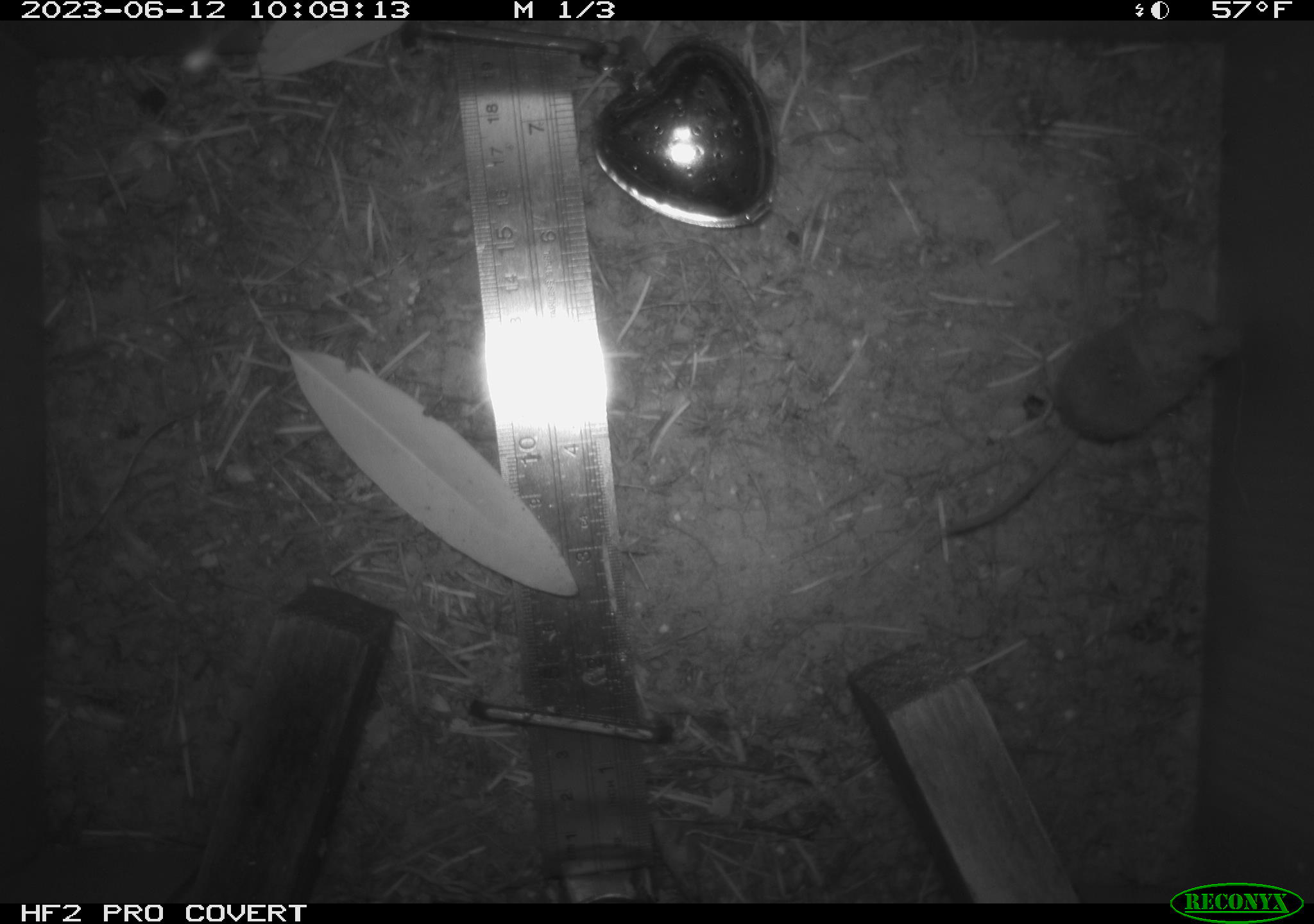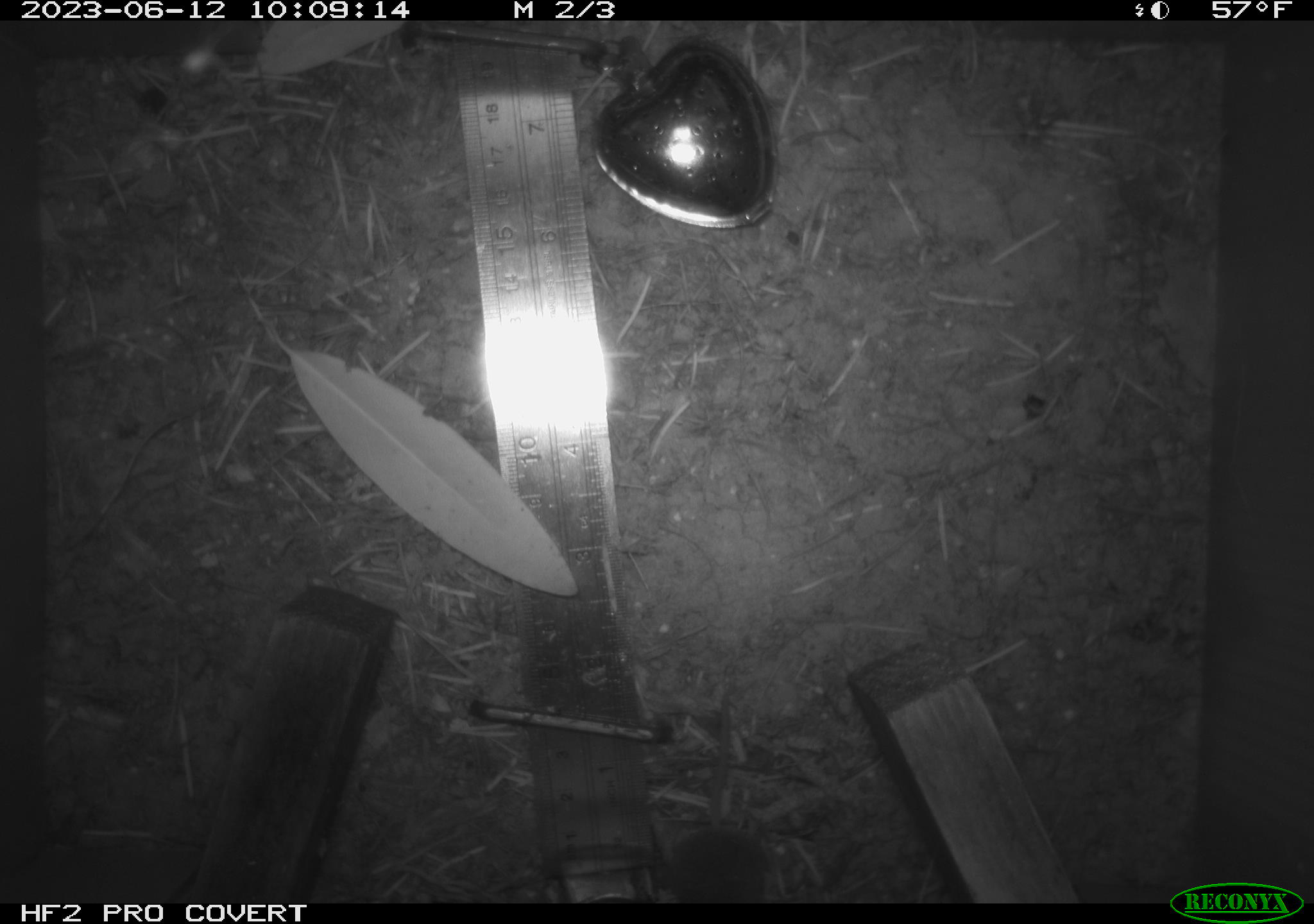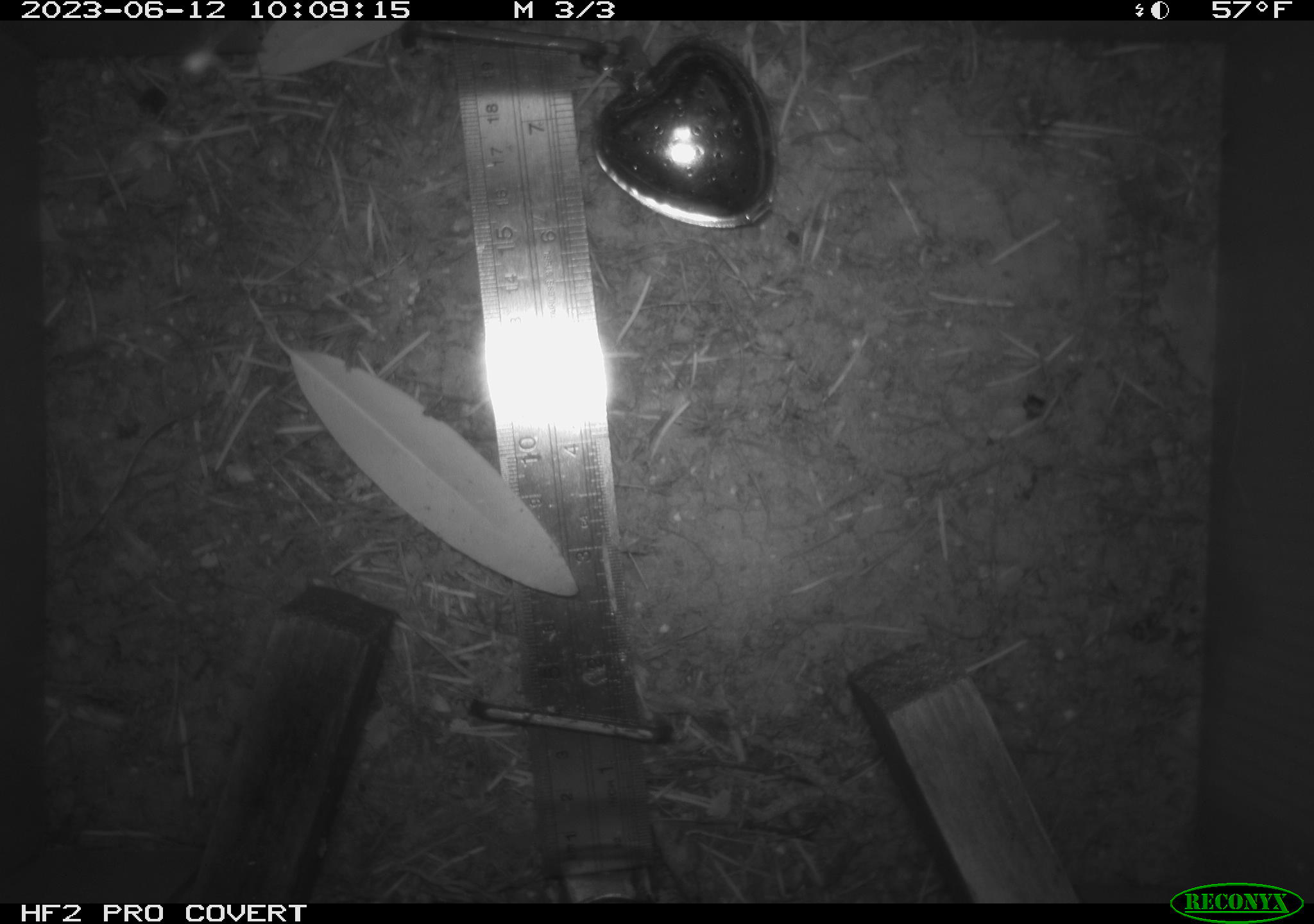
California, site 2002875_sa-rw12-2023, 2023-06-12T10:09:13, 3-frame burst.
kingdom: Animalia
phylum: Chordata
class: Mammalia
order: Eulipotyphla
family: Soricidae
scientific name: Soricidae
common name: shrews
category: soricidae family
Soricidae family (shrews) (Soricidae).